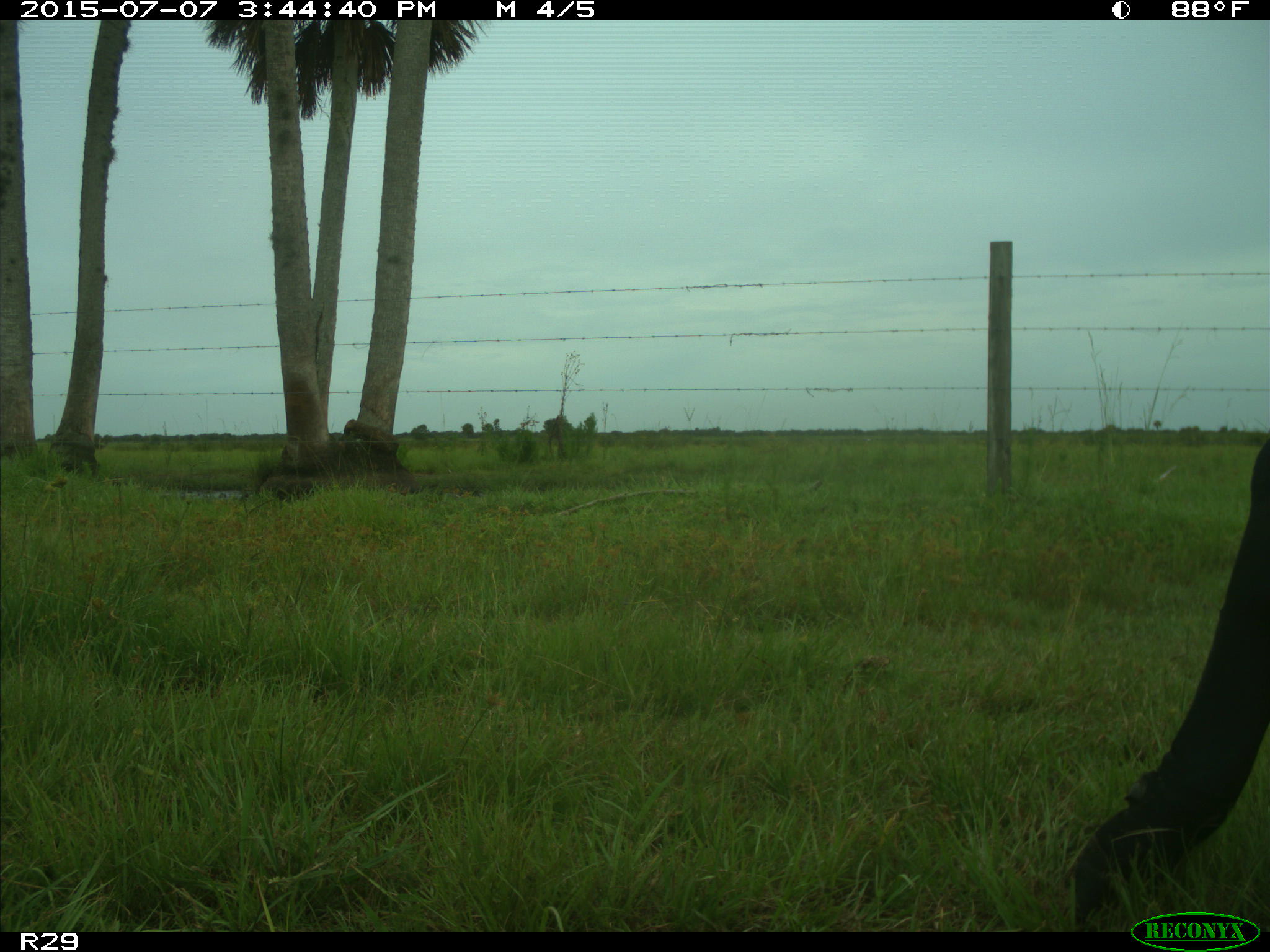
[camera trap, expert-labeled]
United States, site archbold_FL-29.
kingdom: Animalia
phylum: Chordata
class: Mammalia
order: Artiodactyla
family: Bovidae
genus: Bos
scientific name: Bos taurus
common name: domestic cow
Bos taurus (domestic cow).